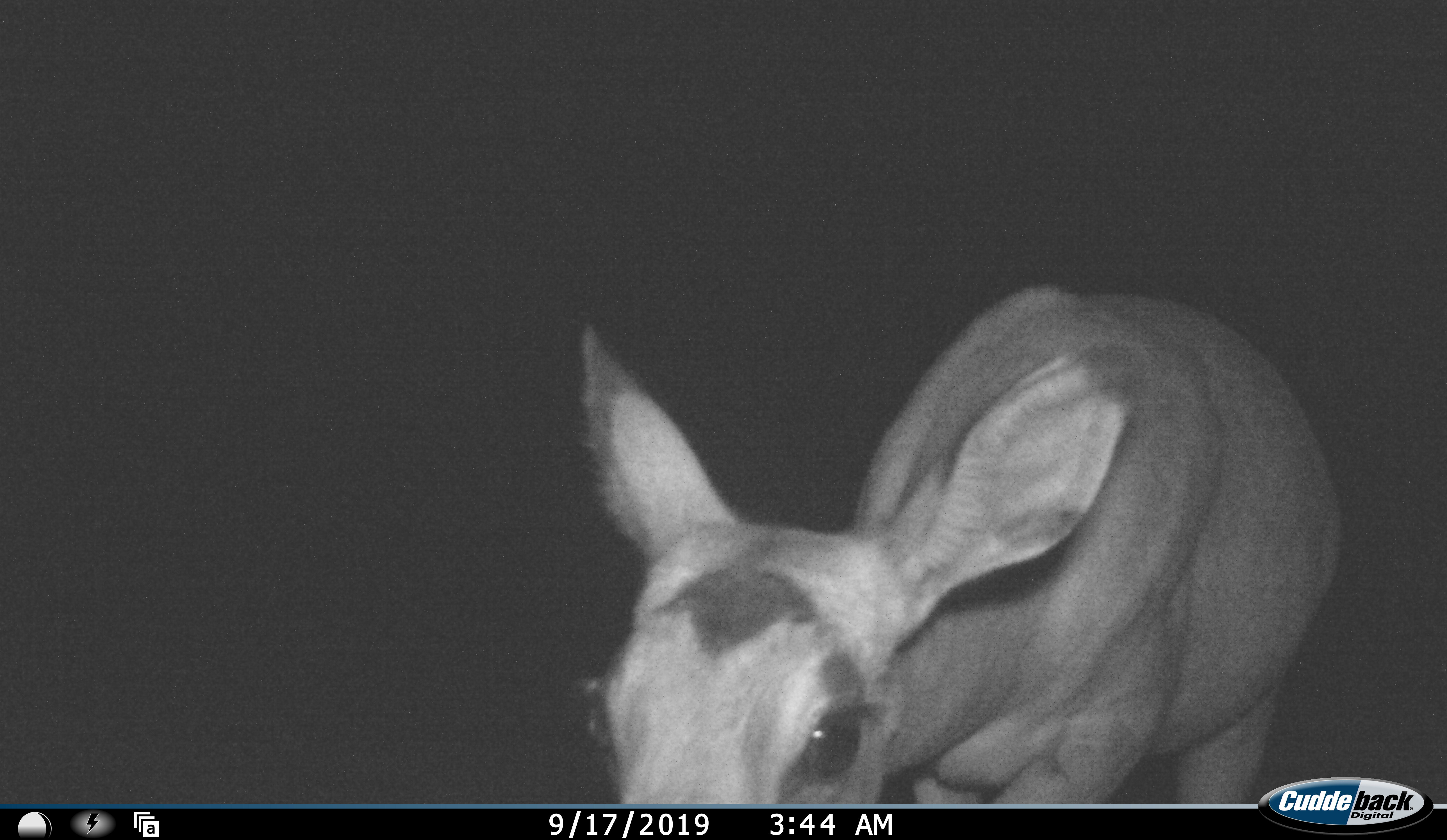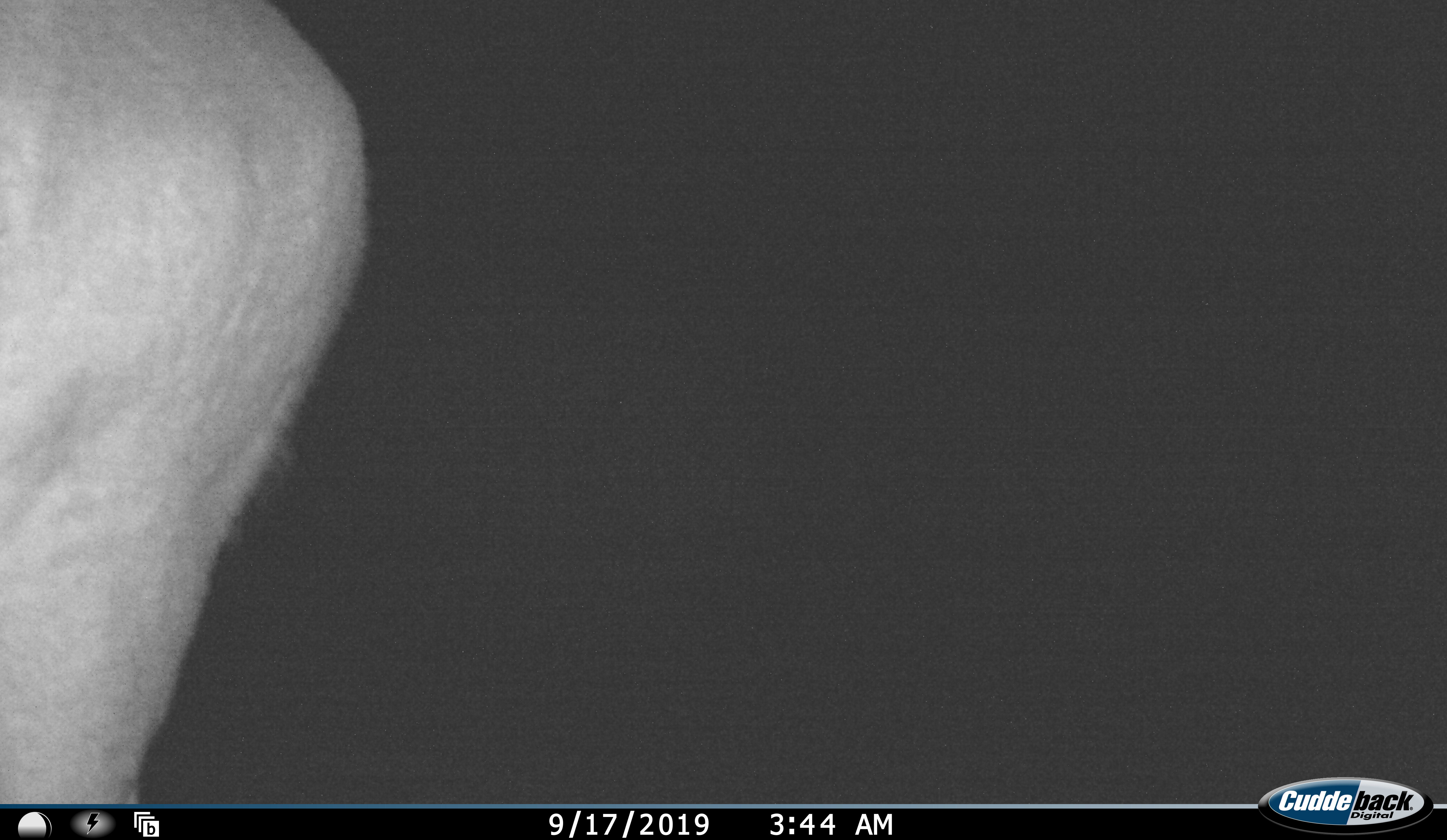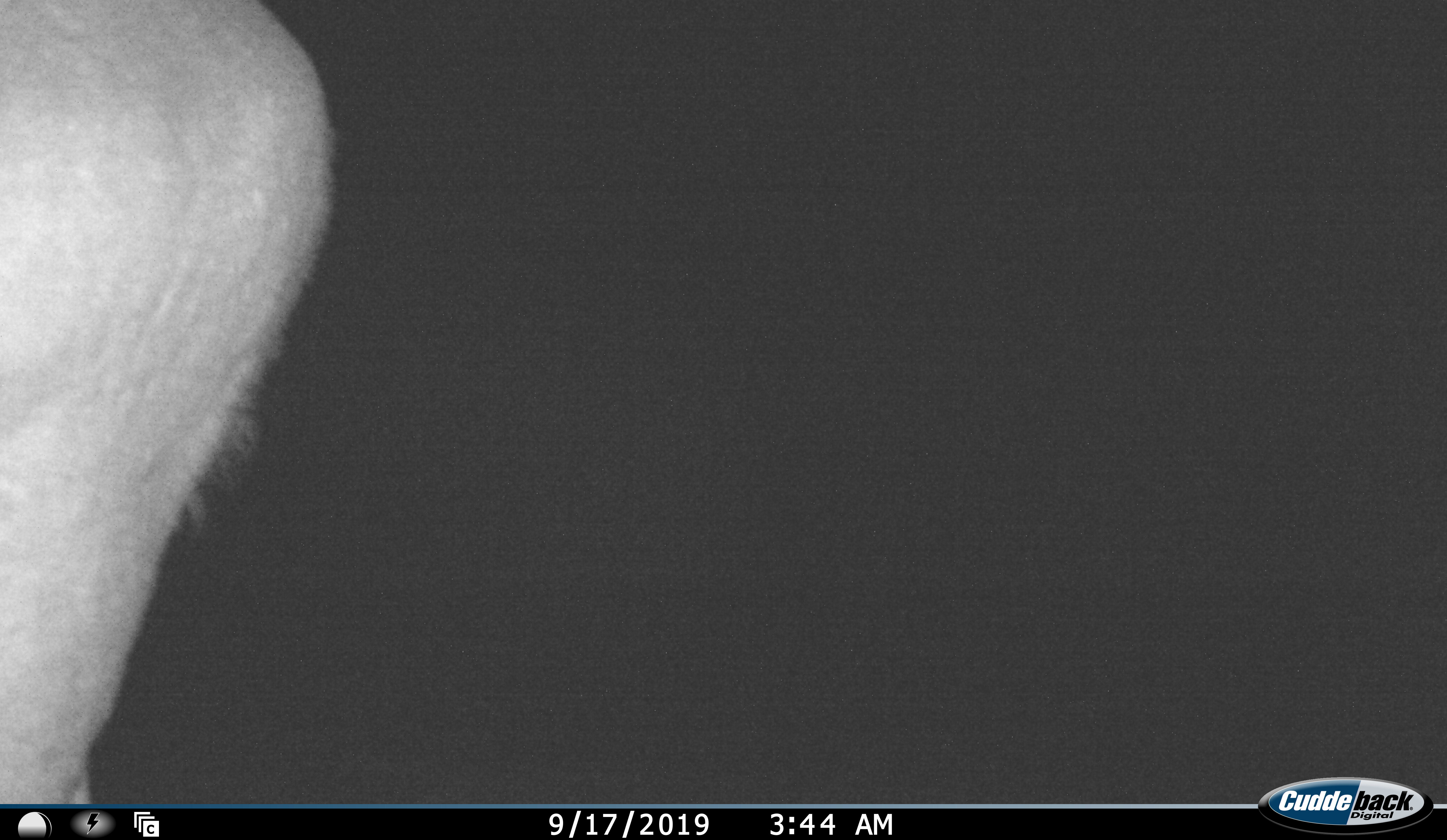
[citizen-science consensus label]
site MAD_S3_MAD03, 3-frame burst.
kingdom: Animalia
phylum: Chordata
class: Mammalia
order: Artiodactyla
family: Bovidae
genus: Aepyceros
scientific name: Aepyceros melampus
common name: impala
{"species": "impala (Aepyceros melampus)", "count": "1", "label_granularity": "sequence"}